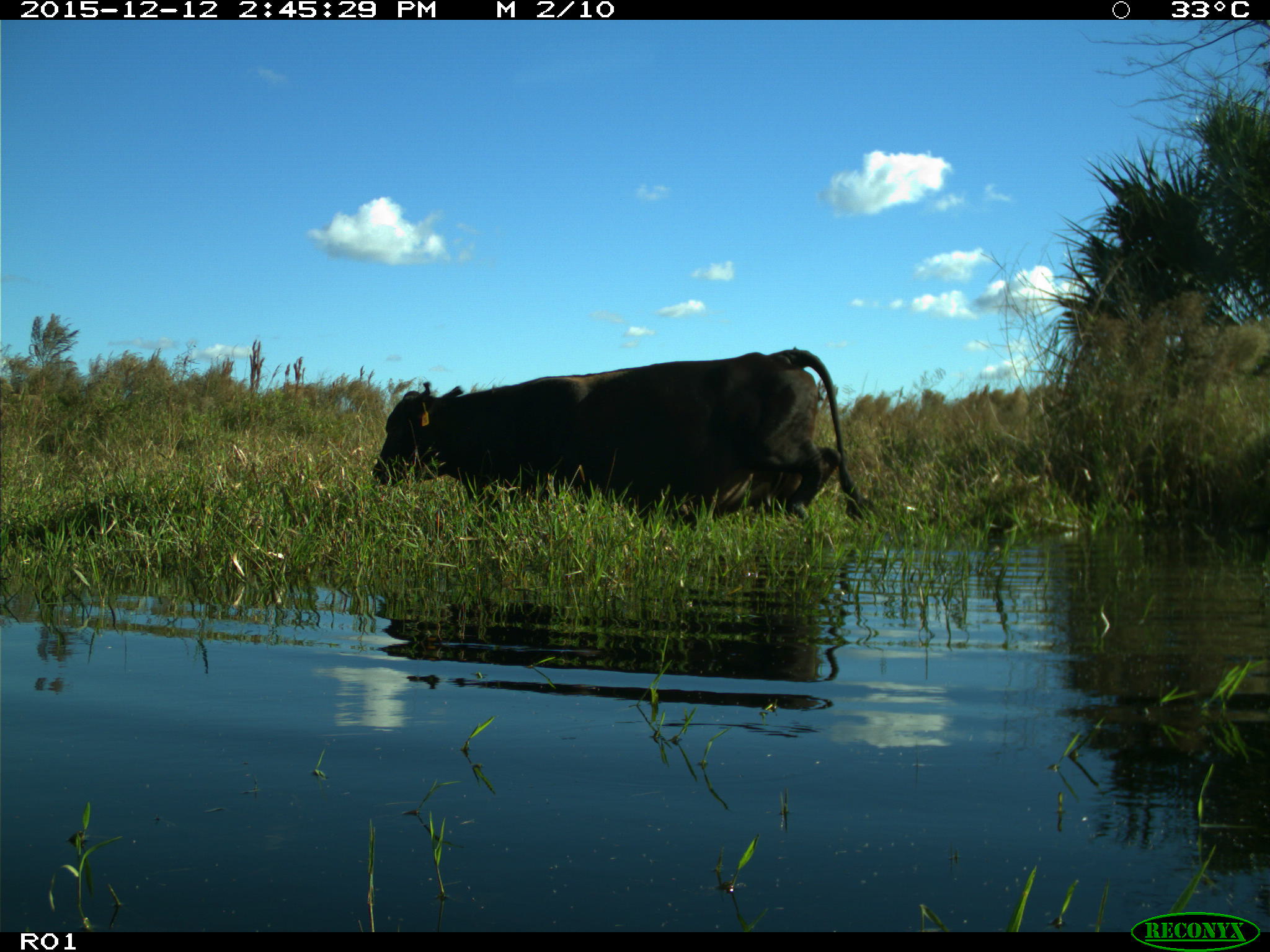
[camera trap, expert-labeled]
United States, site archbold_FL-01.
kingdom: Animalia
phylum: Chordata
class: Mammalia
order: Artiodactyla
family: Bovidae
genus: Bos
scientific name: Bos taurus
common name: domestic cow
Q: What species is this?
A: Bos taurus (domestic cow).